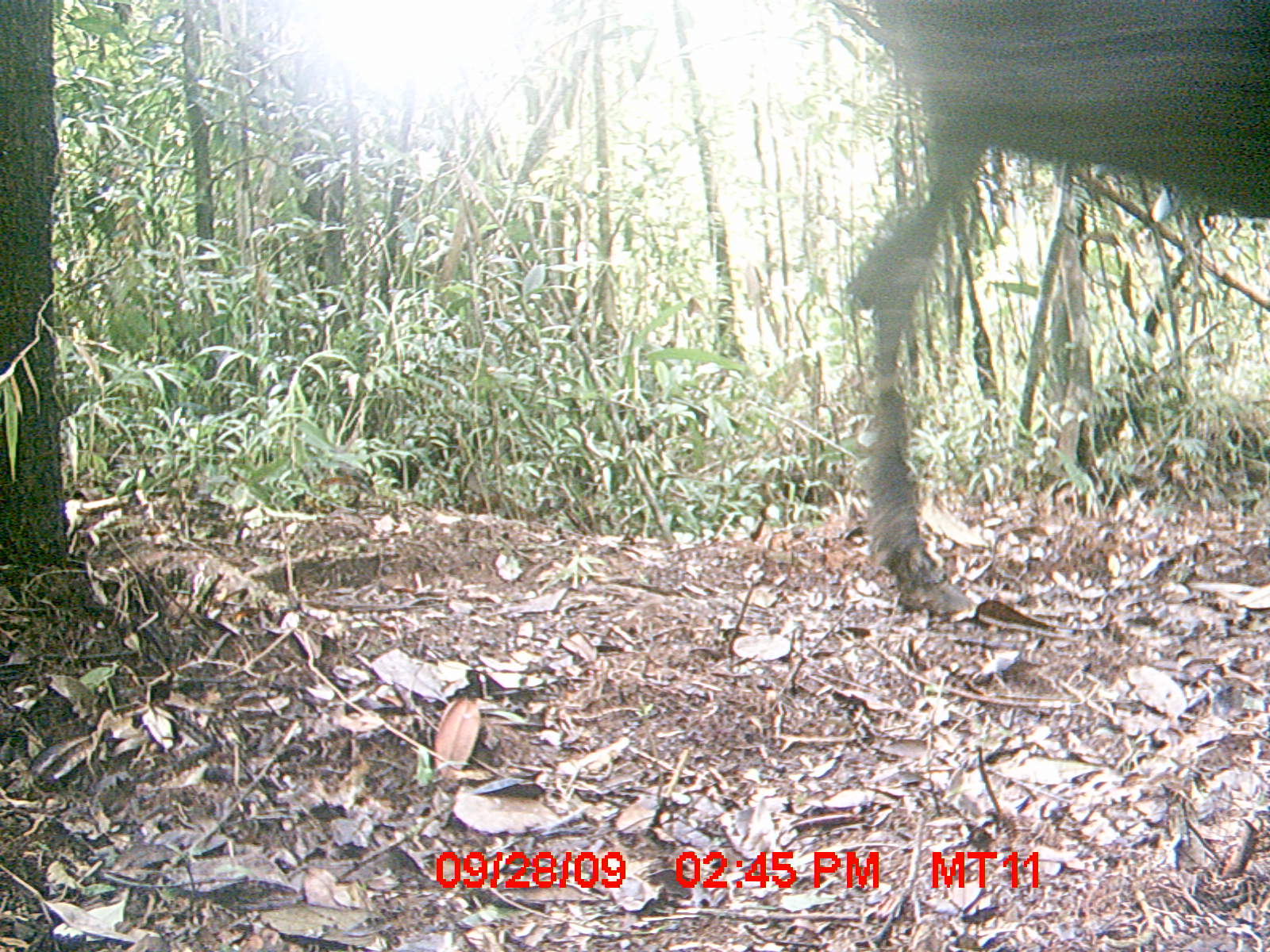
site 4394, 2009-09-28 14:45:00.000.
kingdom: Animalia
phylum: Chordata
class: Mammalia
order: Artiodactyla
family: Bovidae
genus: Bos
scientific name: Bos taurus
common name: domestic cattle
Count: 2.